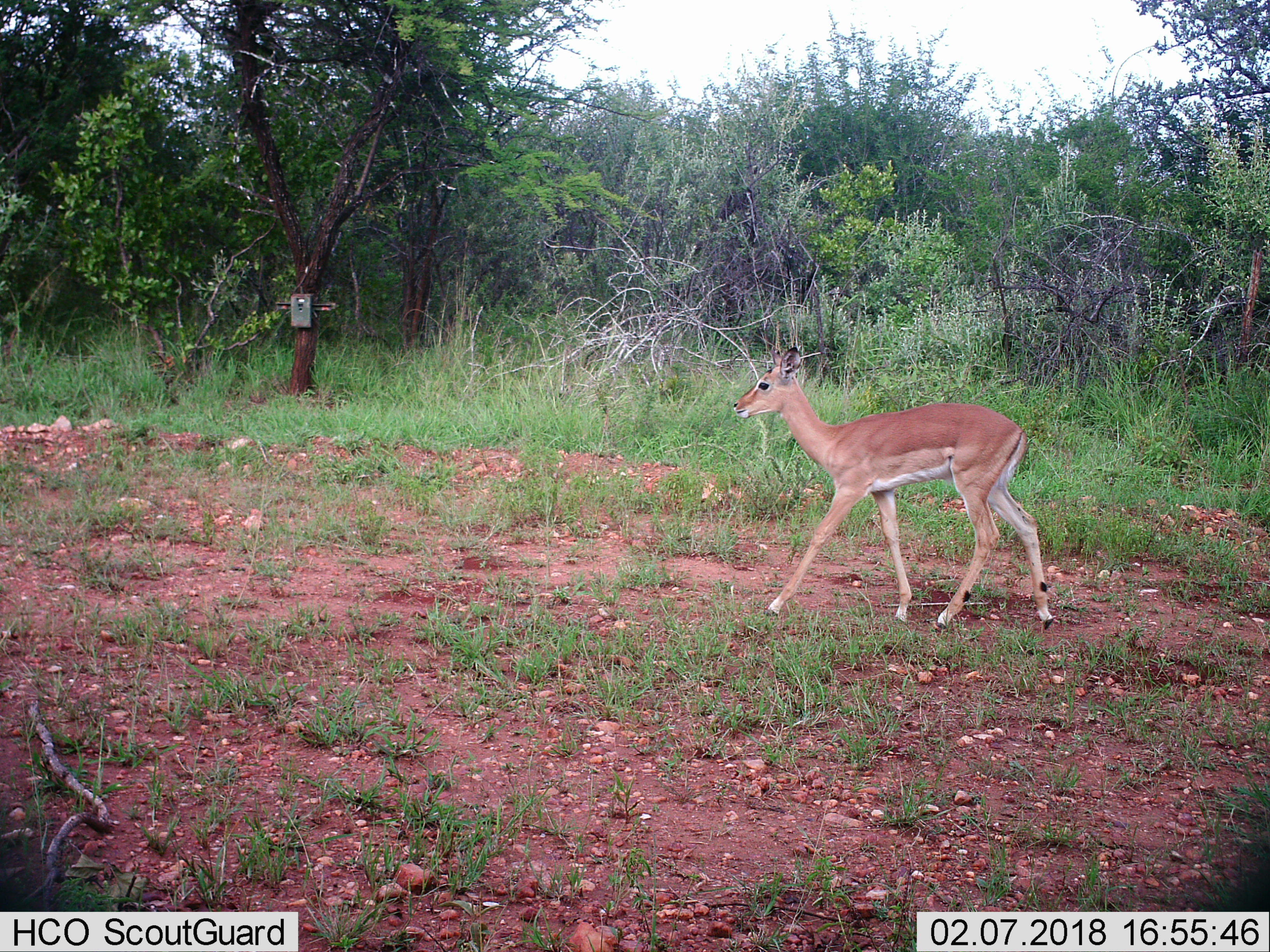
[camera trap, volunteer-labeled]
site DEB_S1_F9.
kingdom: Animalia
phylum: Chordata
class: Mammalia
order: Artiodactyla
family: Bovidae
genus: Aepyceros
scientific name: Aepyceros melampus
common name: impala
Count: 1.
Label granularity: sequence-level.